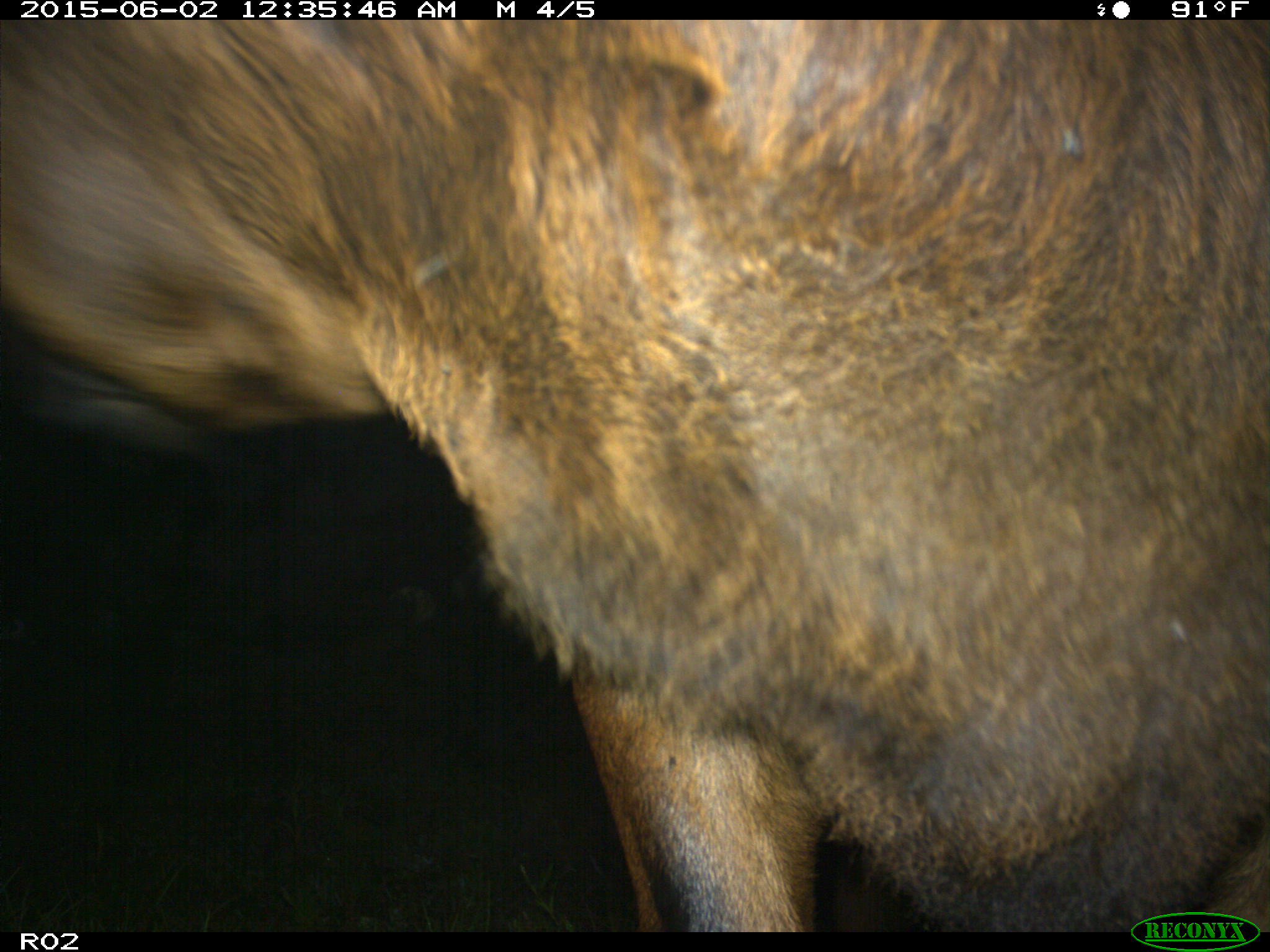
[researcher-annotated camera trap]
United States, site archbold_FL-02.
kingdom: Animalia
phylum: Chordata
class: Mammalia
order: Artiodactyla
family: Bovidae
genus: Bos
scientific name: Bos taurus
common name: domestic cow